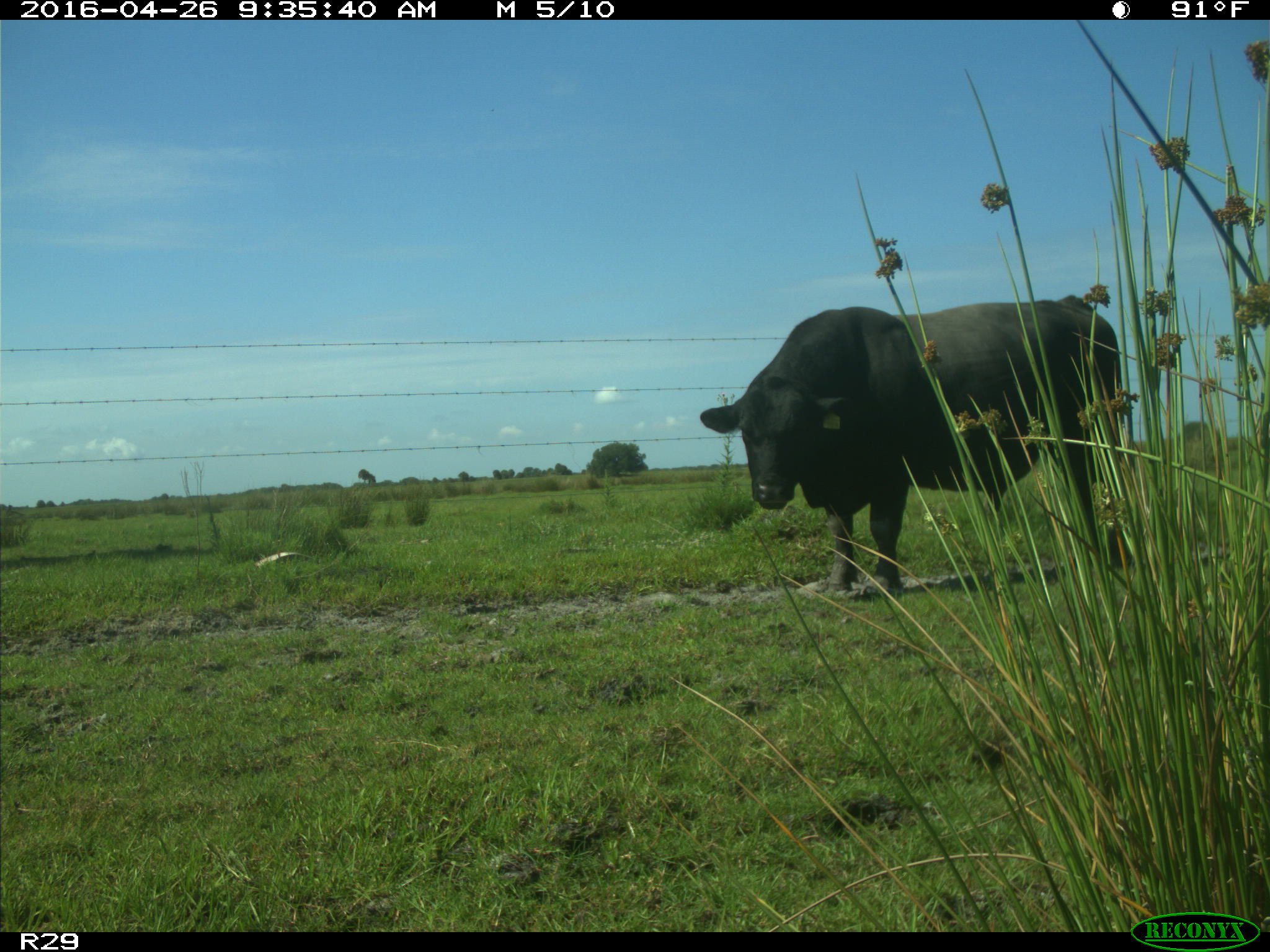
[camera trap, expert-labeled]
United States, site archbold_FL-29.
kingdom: Animalia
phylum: Chordata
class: Mammalia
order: Artiodactyla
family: Bovidae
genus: Bos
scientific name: Bos taurus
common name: domestic cow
Bos taurus (domestic cow).